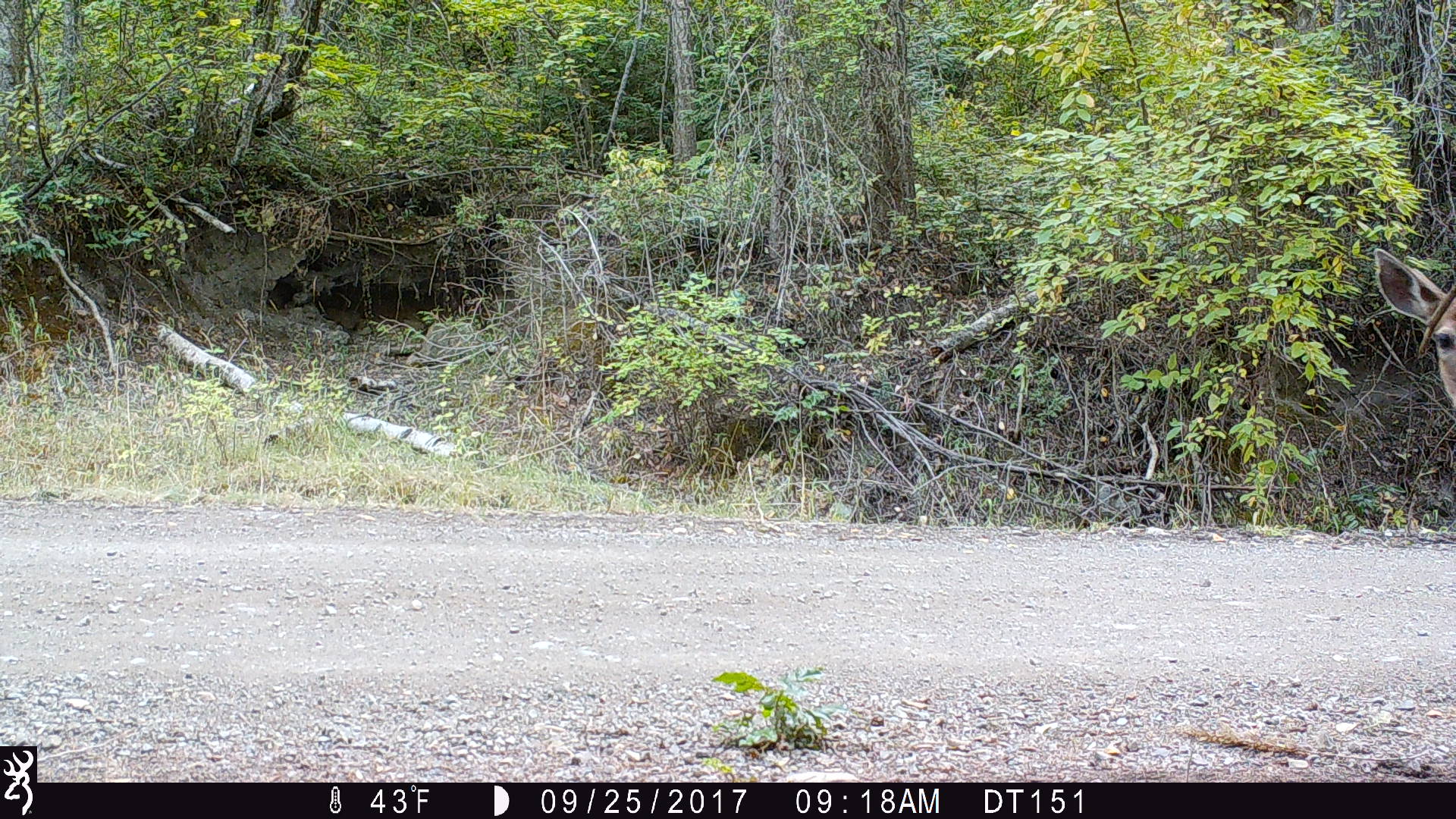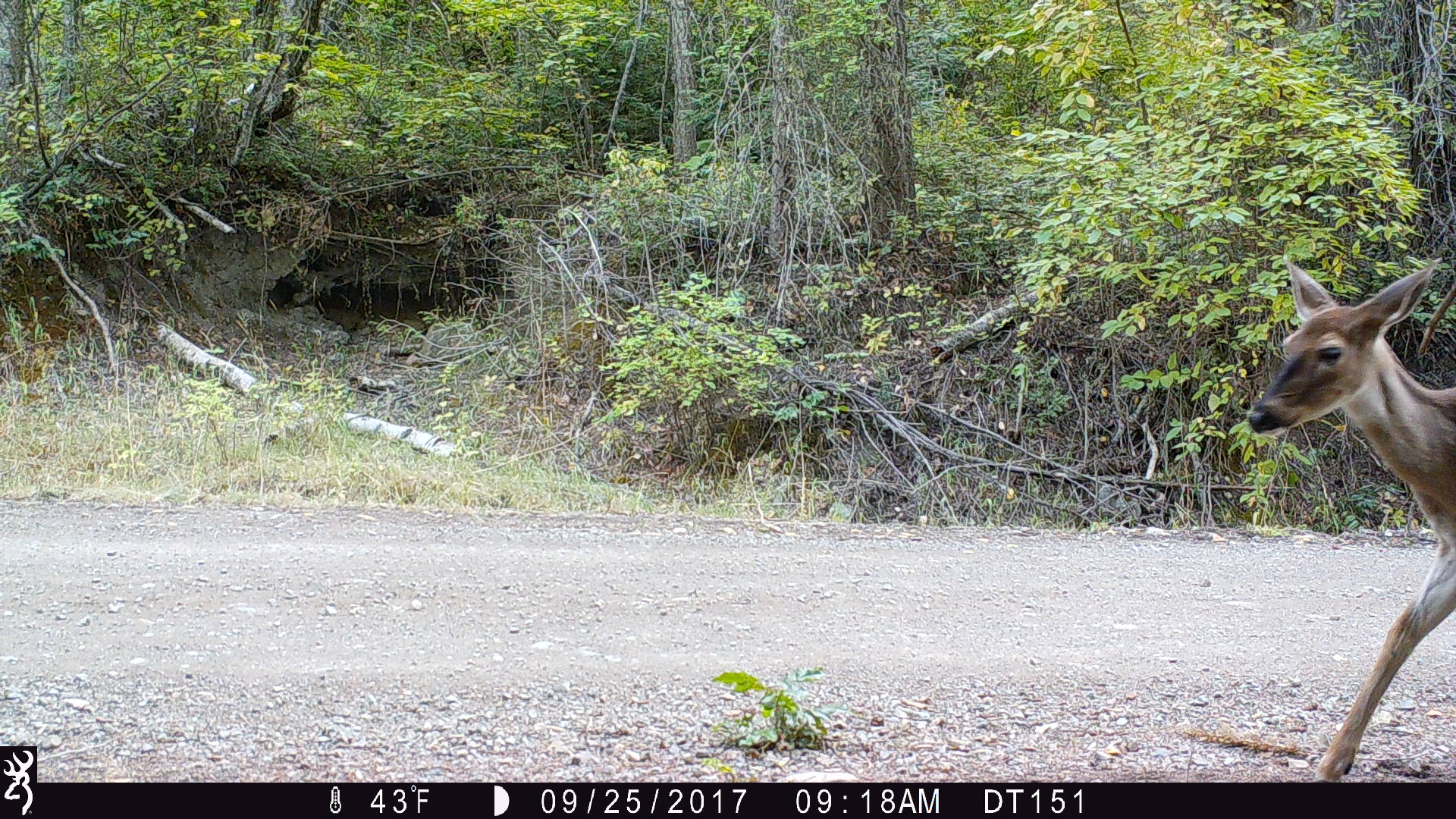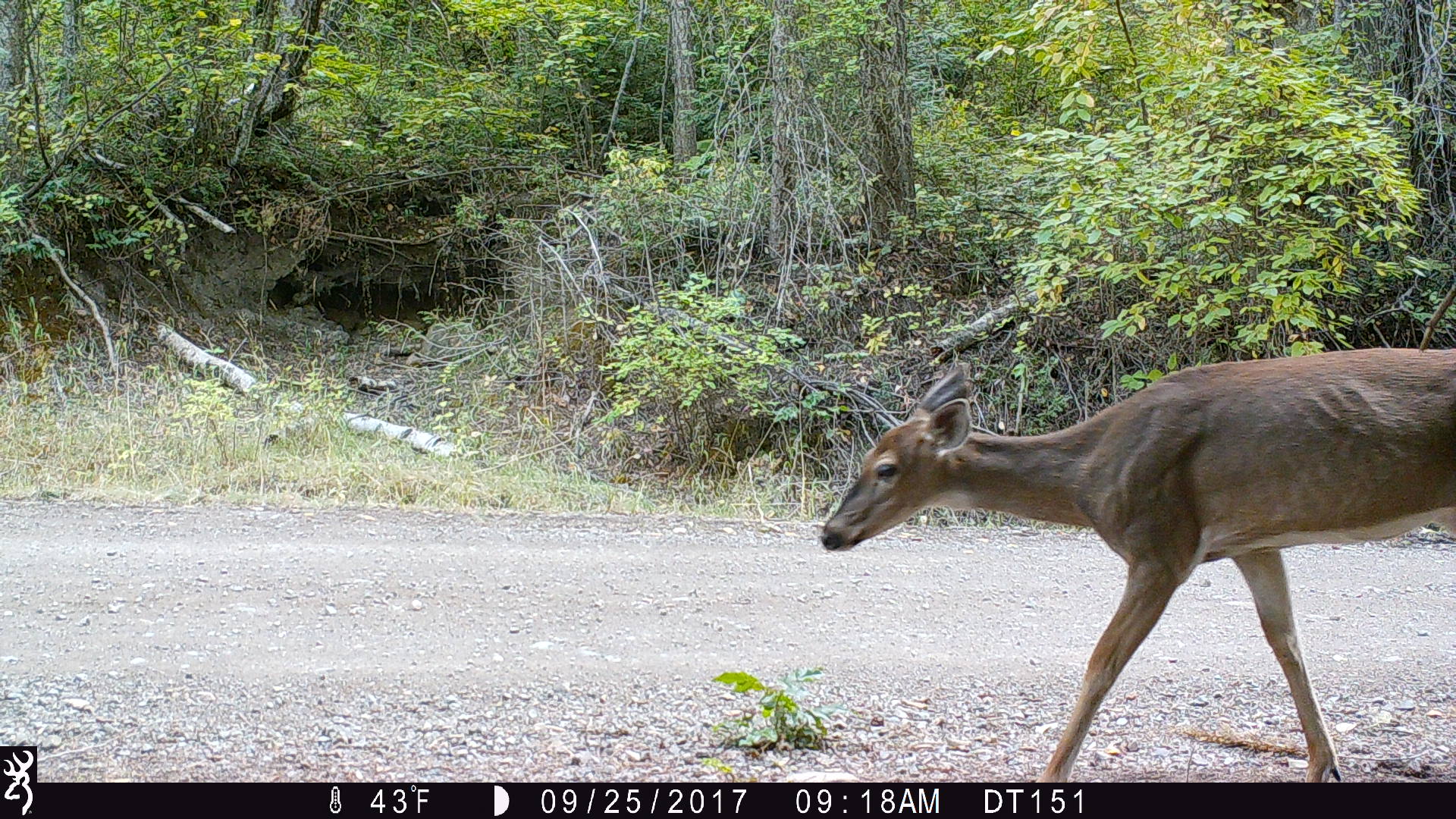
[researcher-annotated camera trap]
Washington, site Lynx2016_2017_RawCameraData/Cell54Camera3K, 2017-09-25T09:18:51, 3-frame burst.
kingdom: Animalia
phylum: Chordata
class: Mammalia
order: Artiodactyla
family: Cervidae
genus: Odocoileus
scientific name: Odocoileus virginianus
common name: white-tailed deer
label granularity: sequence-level